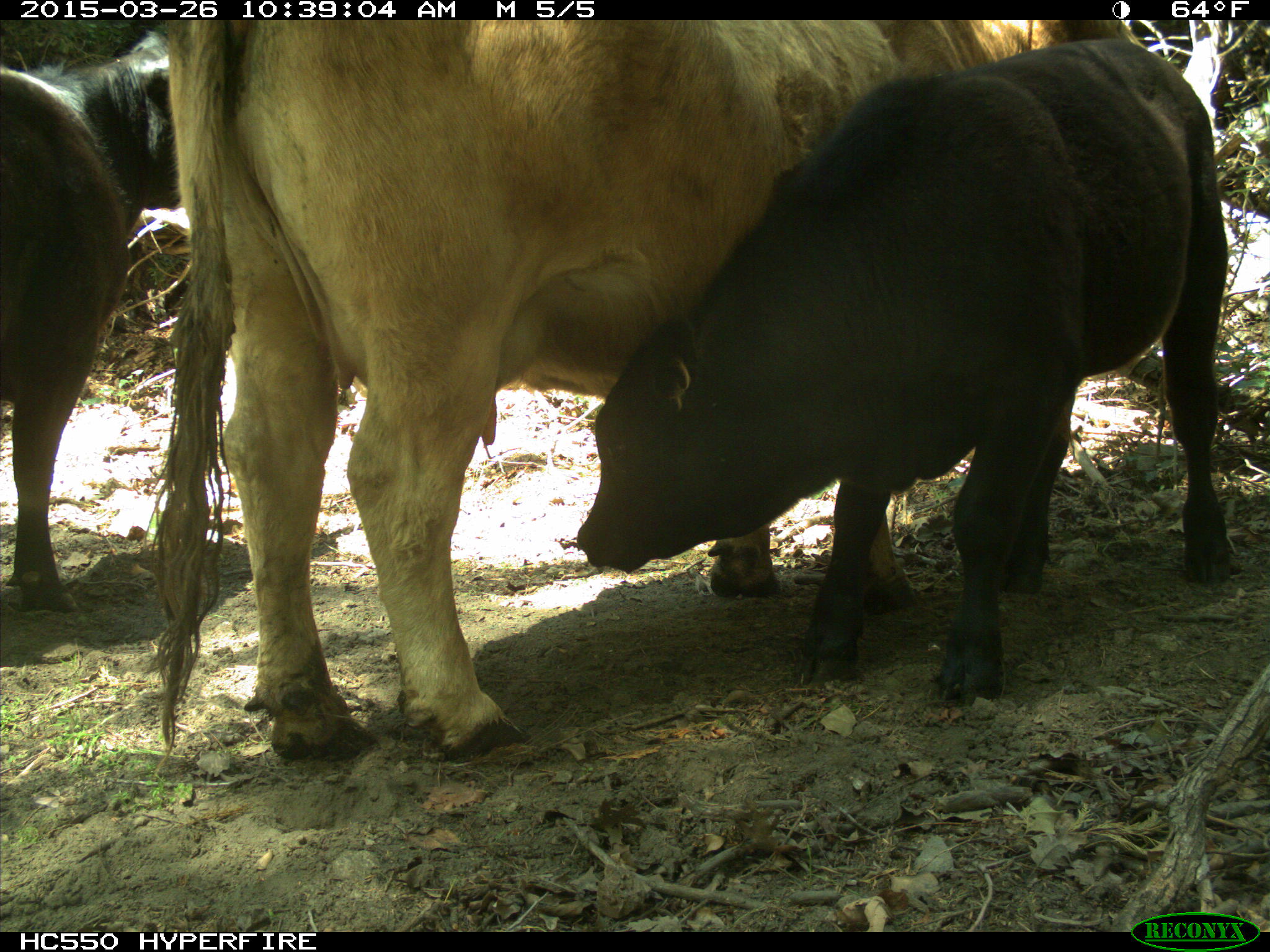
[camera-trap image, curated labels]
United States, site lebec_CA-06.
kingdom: Animalia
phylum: Chordata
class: Mammalia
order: Artiodactyla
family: Bovidae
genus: Bos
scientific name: Bos taurus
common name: domestic cow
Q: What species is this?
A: Bos taurus (domestic cow).